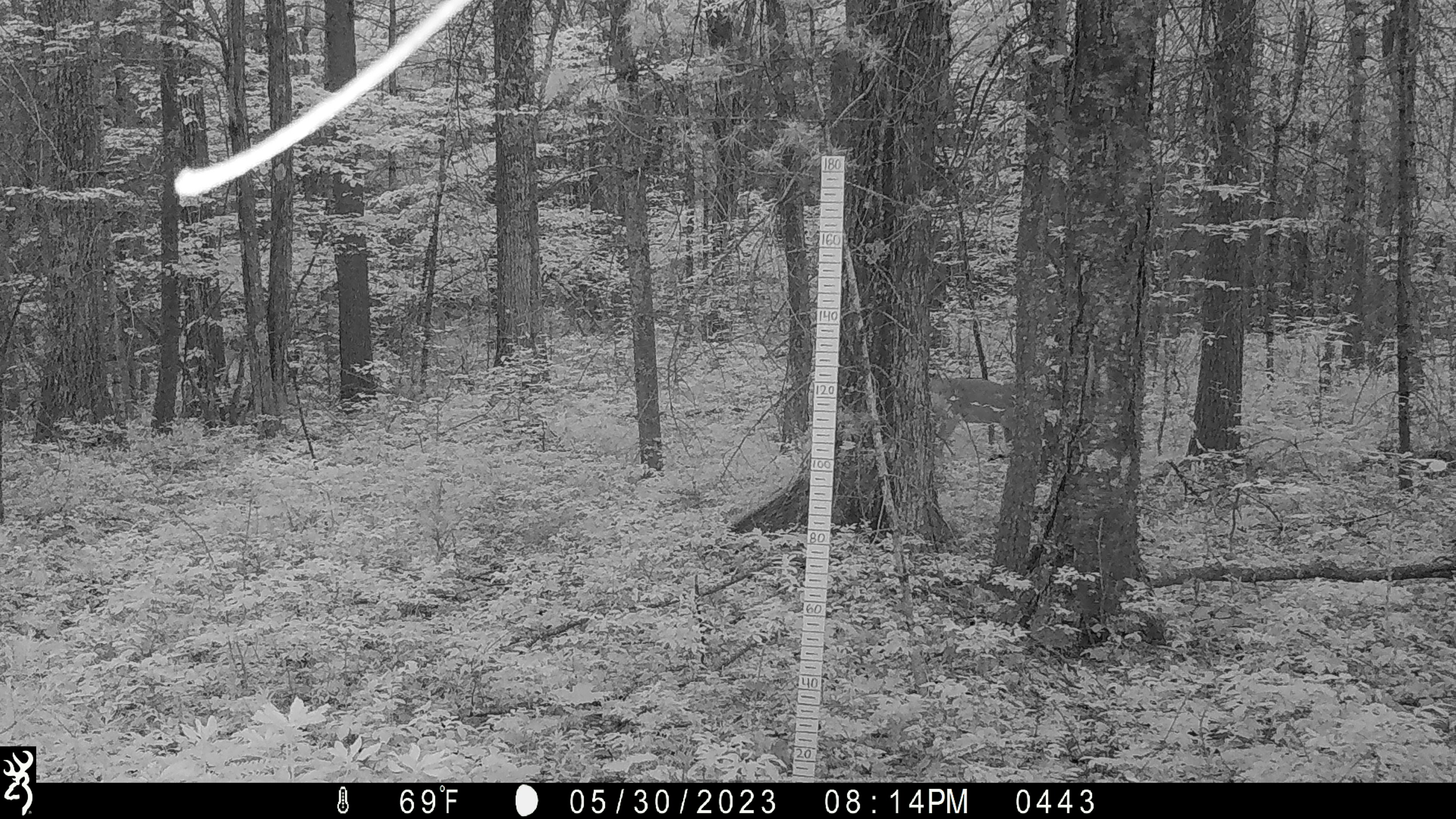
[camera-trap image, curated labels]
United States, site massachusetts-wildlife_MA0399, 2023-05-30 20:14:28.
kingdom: Animalia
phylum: Chordata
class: Mammalia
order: Artiodactyla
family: Cervidae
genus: Odocoileus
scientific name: Odocoileus virginianus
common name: white-tailed deer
White-tailed deer (Odocoileus virginianus).